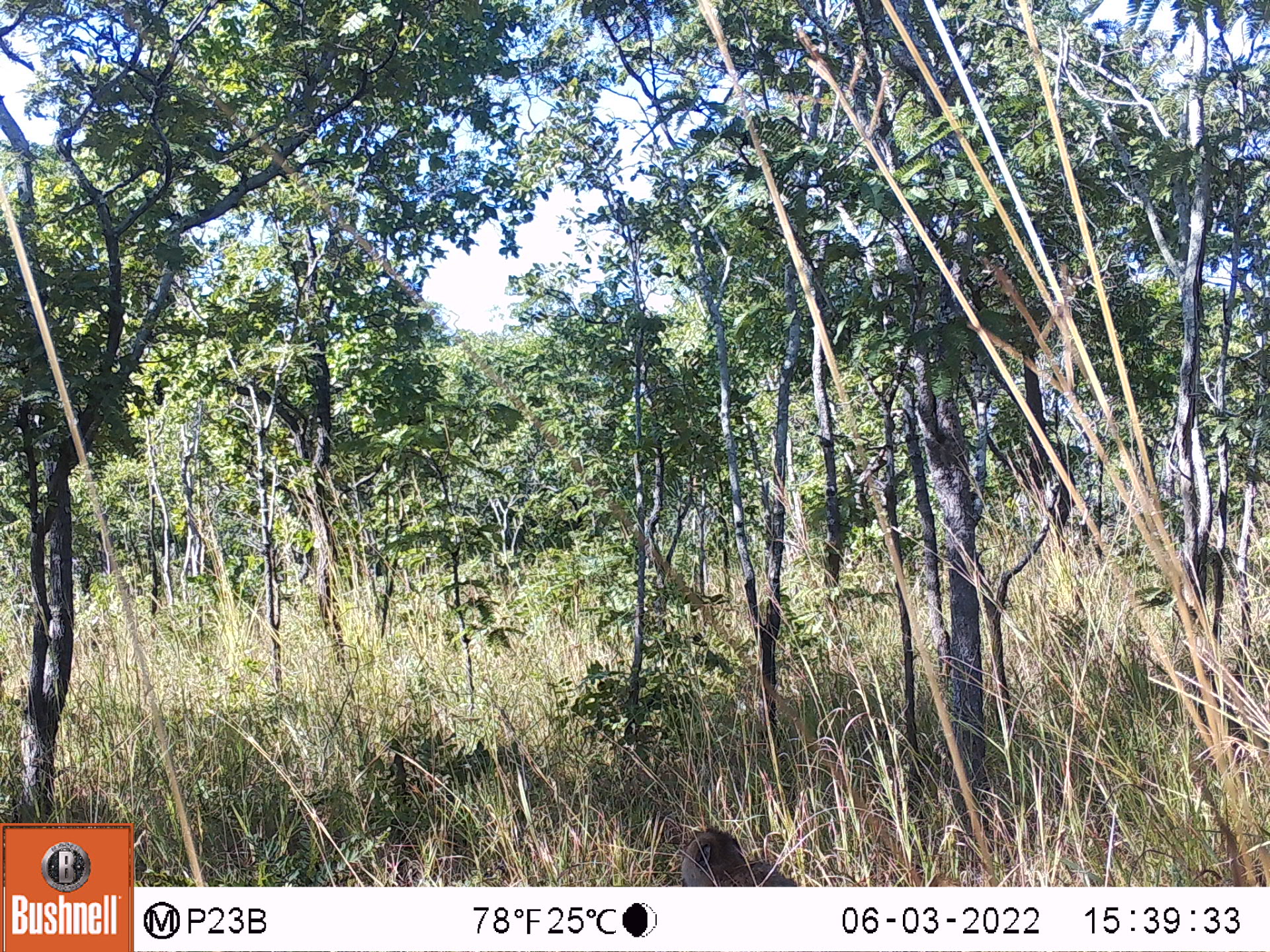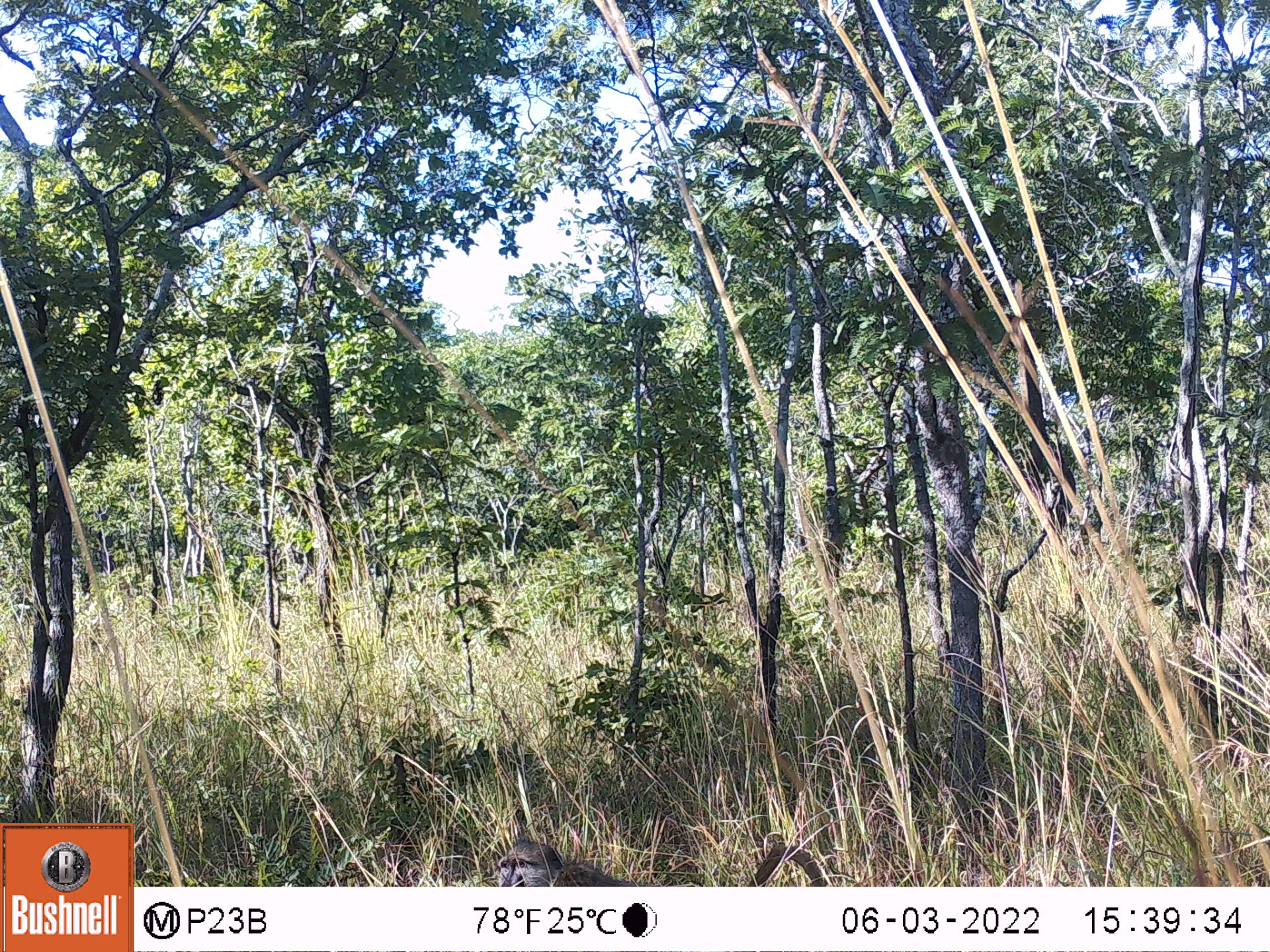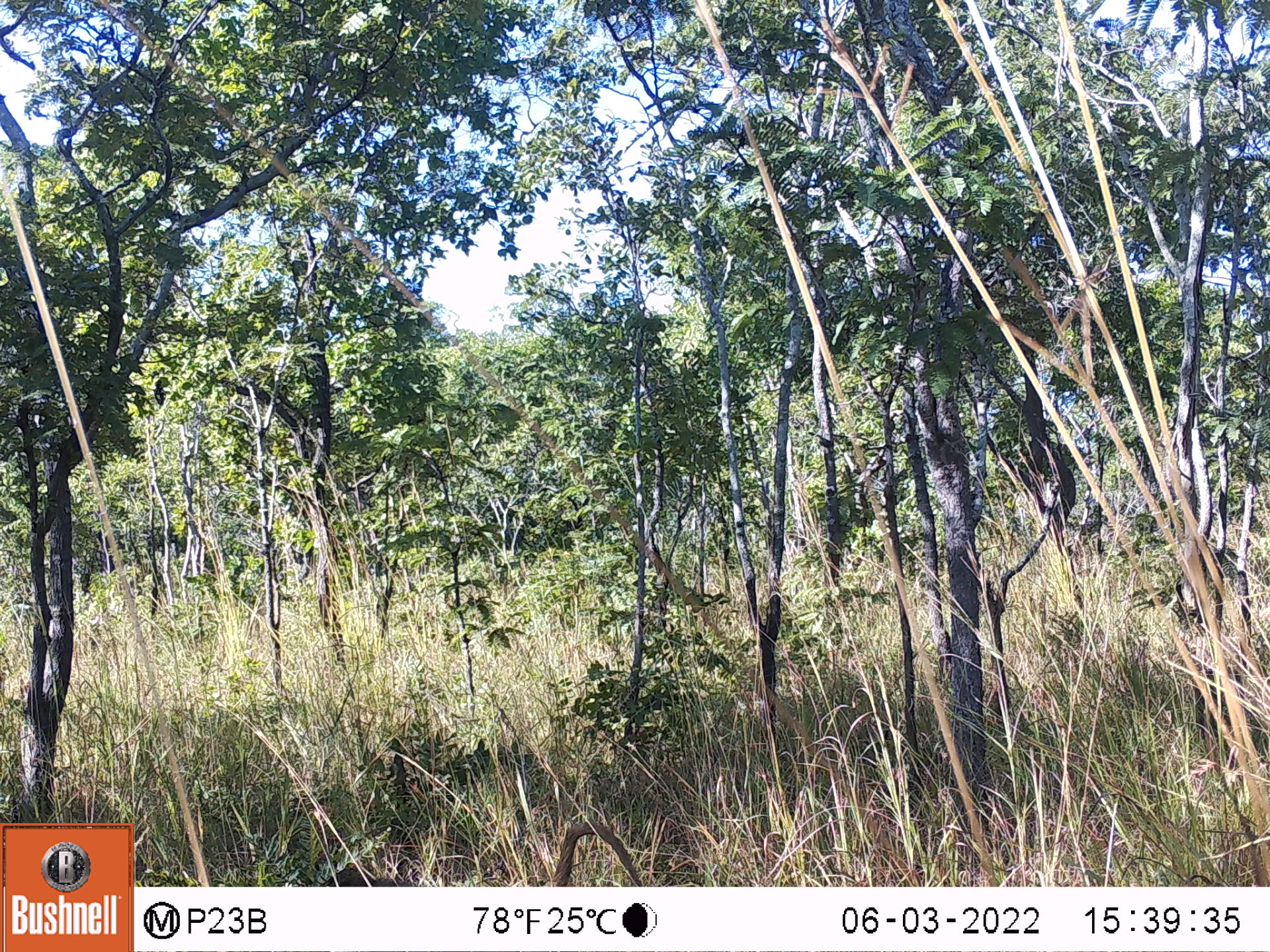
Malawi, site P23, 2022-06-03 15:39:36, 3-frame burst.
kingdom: Animalia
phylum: Chordata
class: Mammalia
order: Primates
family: Cercopithecidae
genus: Papio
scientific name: Papio cynocephalus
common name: yellow baboon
Yellow baboon (Papio cynocephalus), count 1.